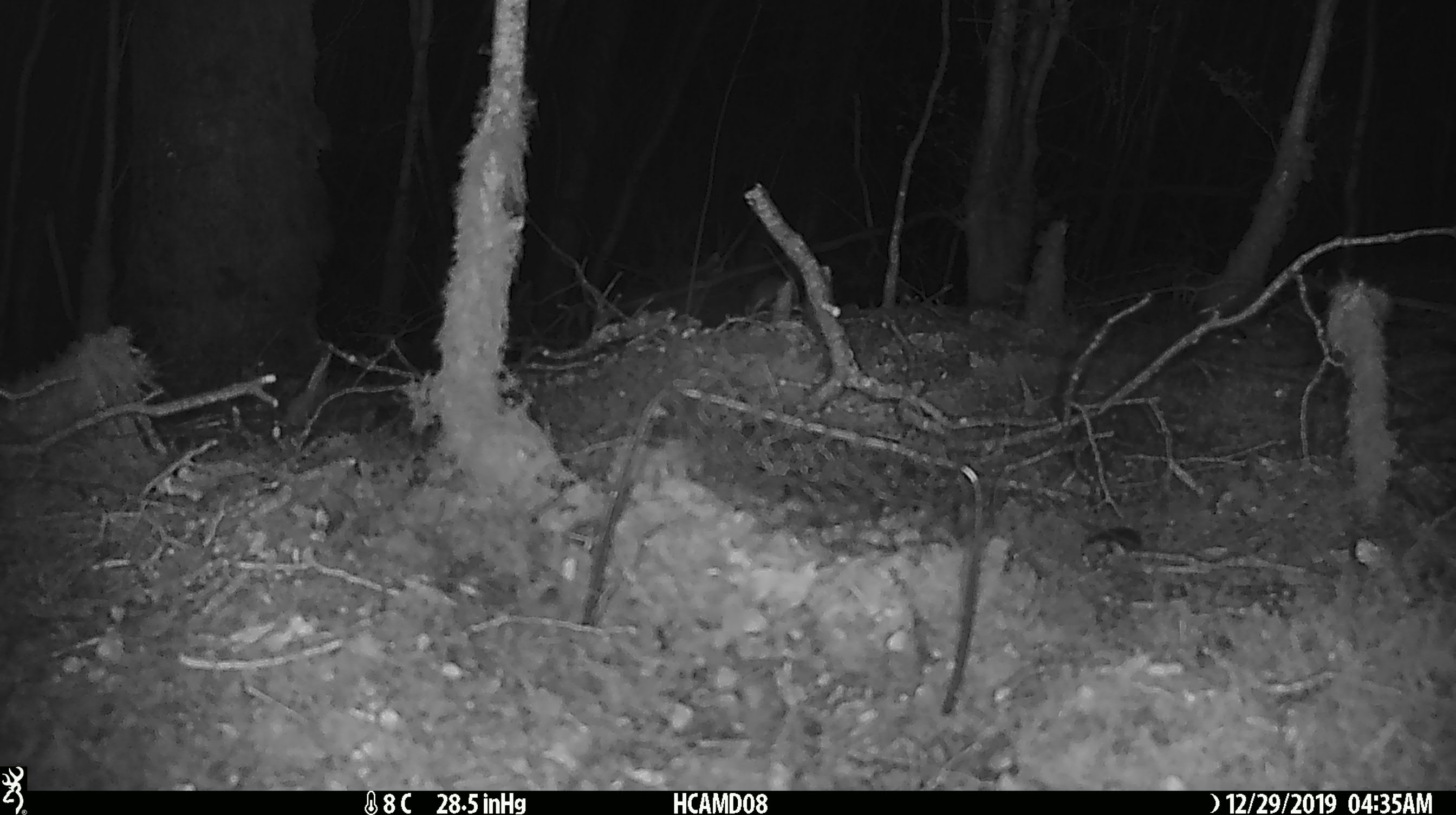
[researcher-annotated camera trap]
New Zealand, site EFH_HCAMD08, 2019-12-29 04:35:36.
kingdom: Animalia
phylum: Chordata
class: Mammalia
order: Rodentia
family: Muridae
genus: Mus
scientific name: Mus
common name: mouse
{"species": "mouse (Mus)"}